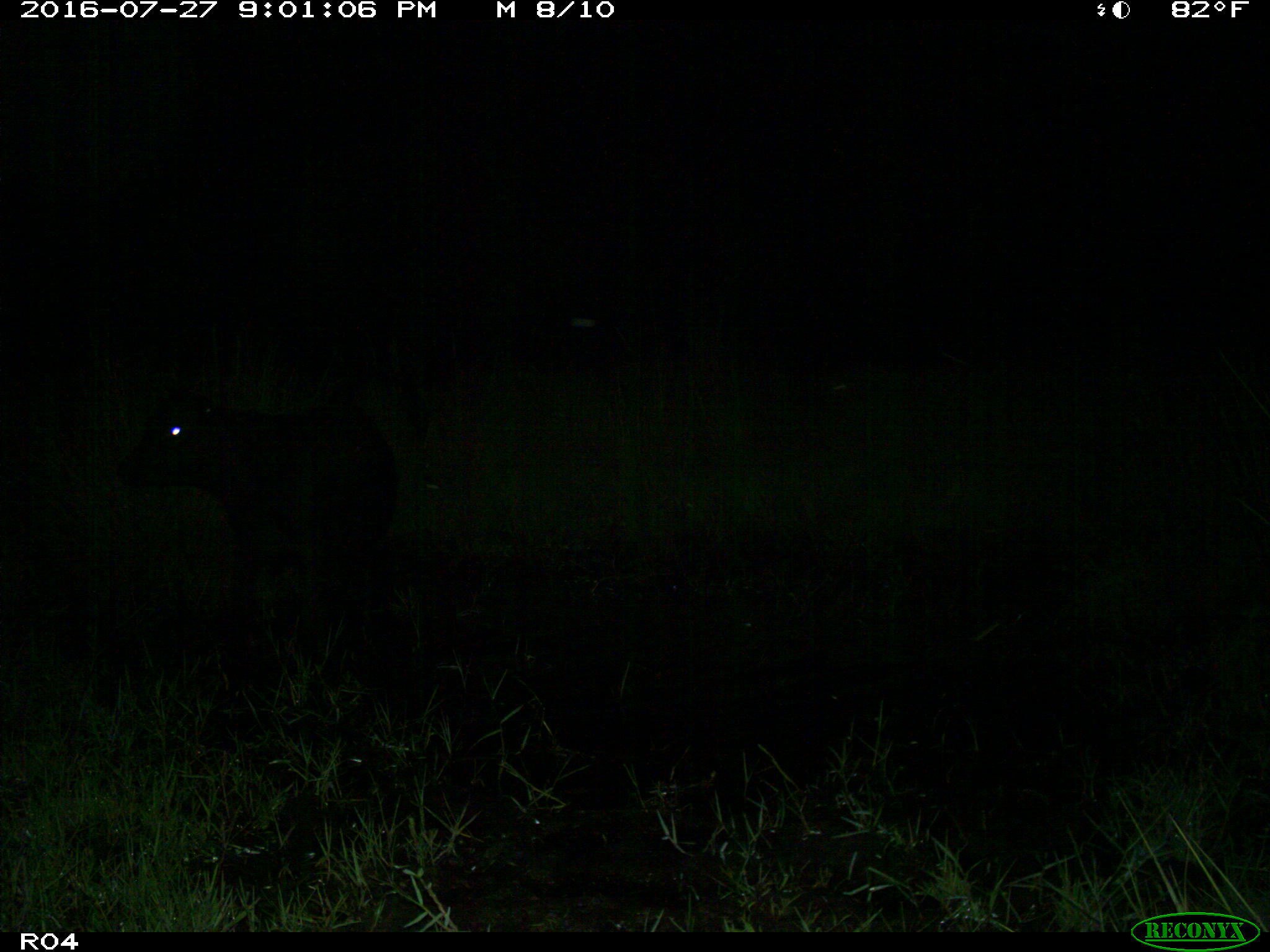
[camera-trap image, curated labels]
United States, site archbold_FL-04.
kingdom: Animalia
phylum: Chordata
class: Mammalia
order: Artiodactyla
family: Bovidae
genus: Bos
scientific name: Bos taurus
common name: domestic cow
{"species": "Bos taurus (domestic cow)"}